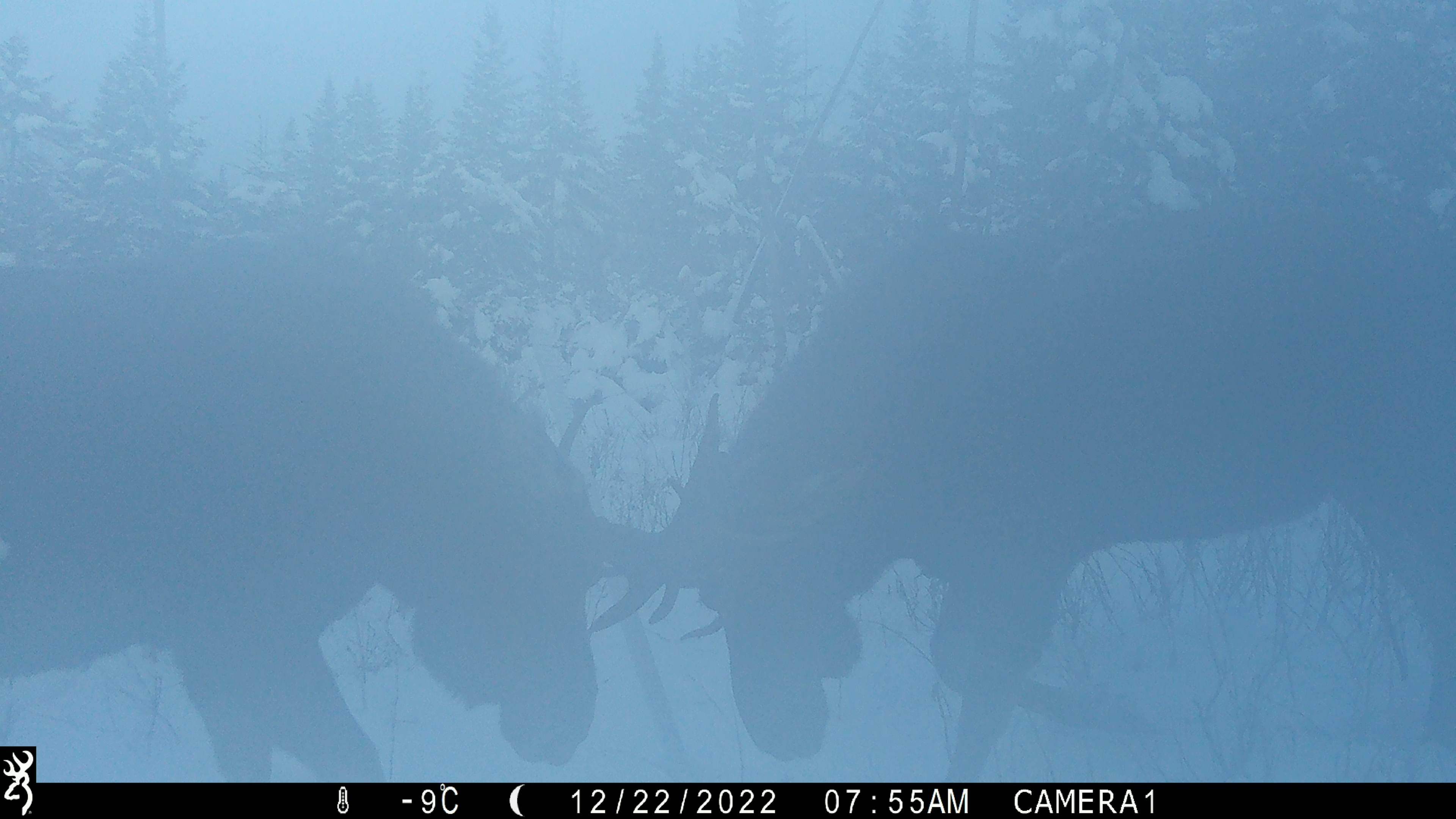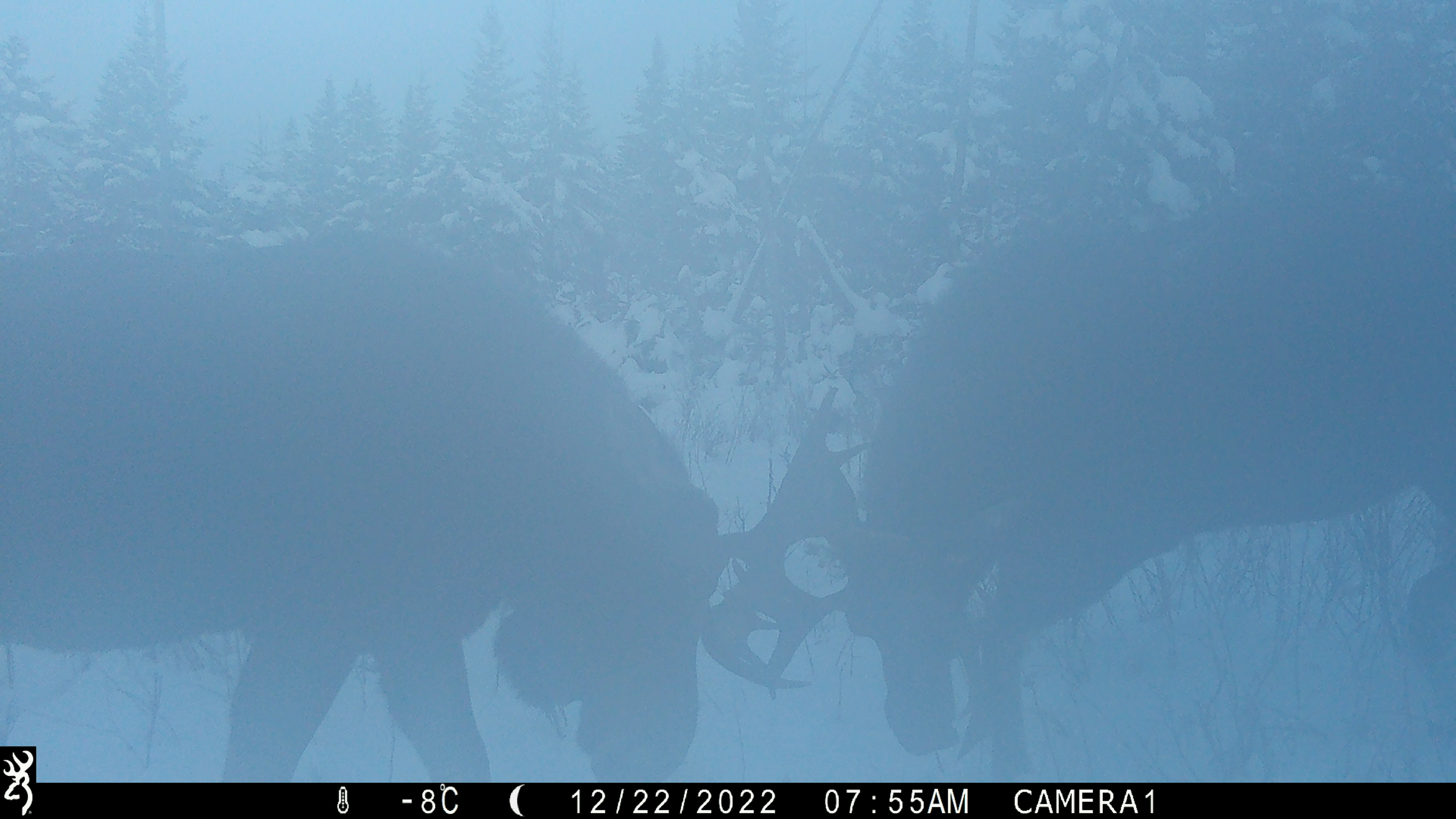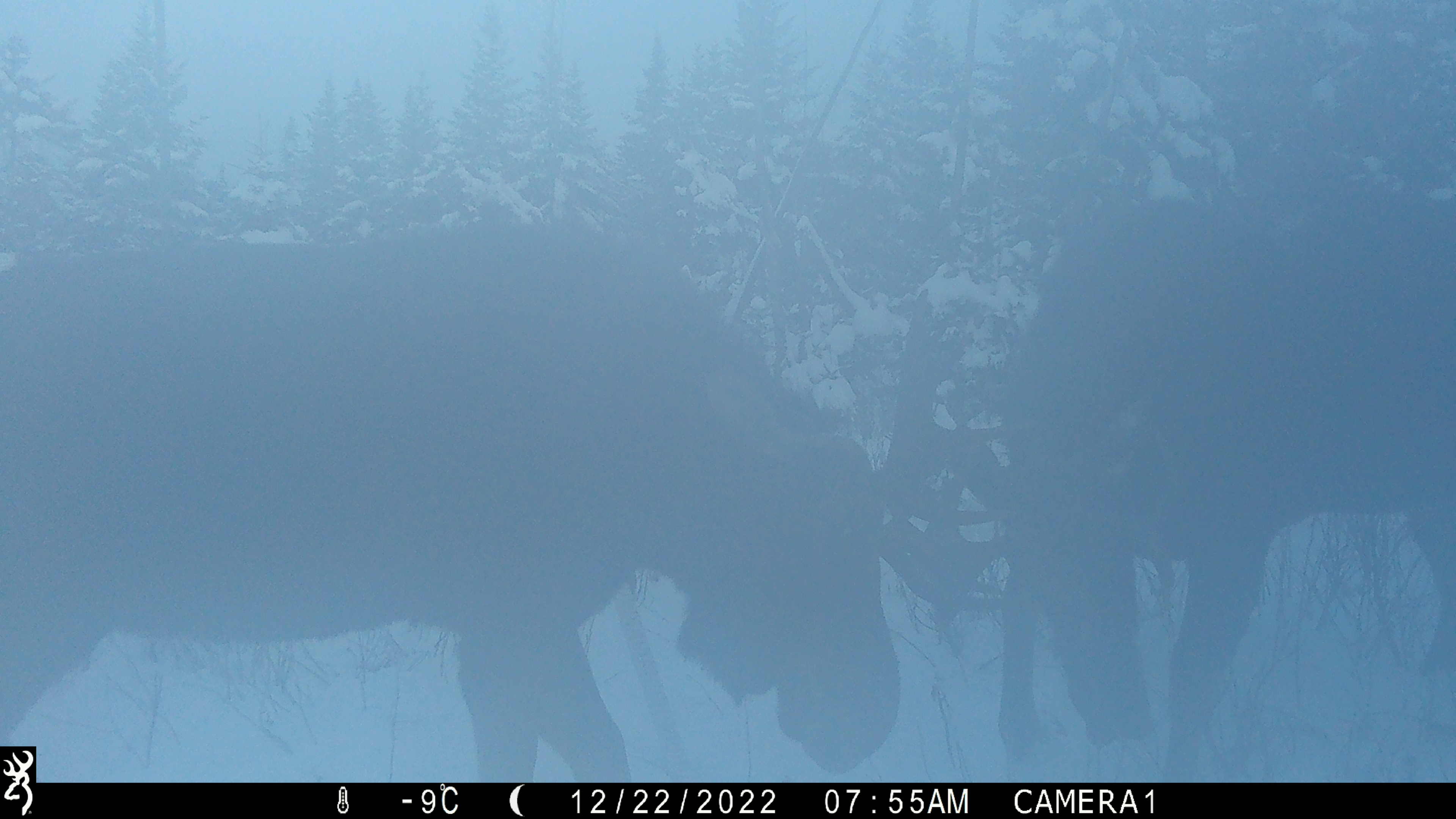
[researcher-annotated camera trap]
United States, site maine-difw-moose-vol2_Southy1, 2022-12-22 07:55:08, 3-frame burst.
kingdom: Animalia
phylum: Chordata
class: Mammalia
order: Artiodactyla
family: Cervidae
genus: Alces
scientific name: Alces alces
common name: moose